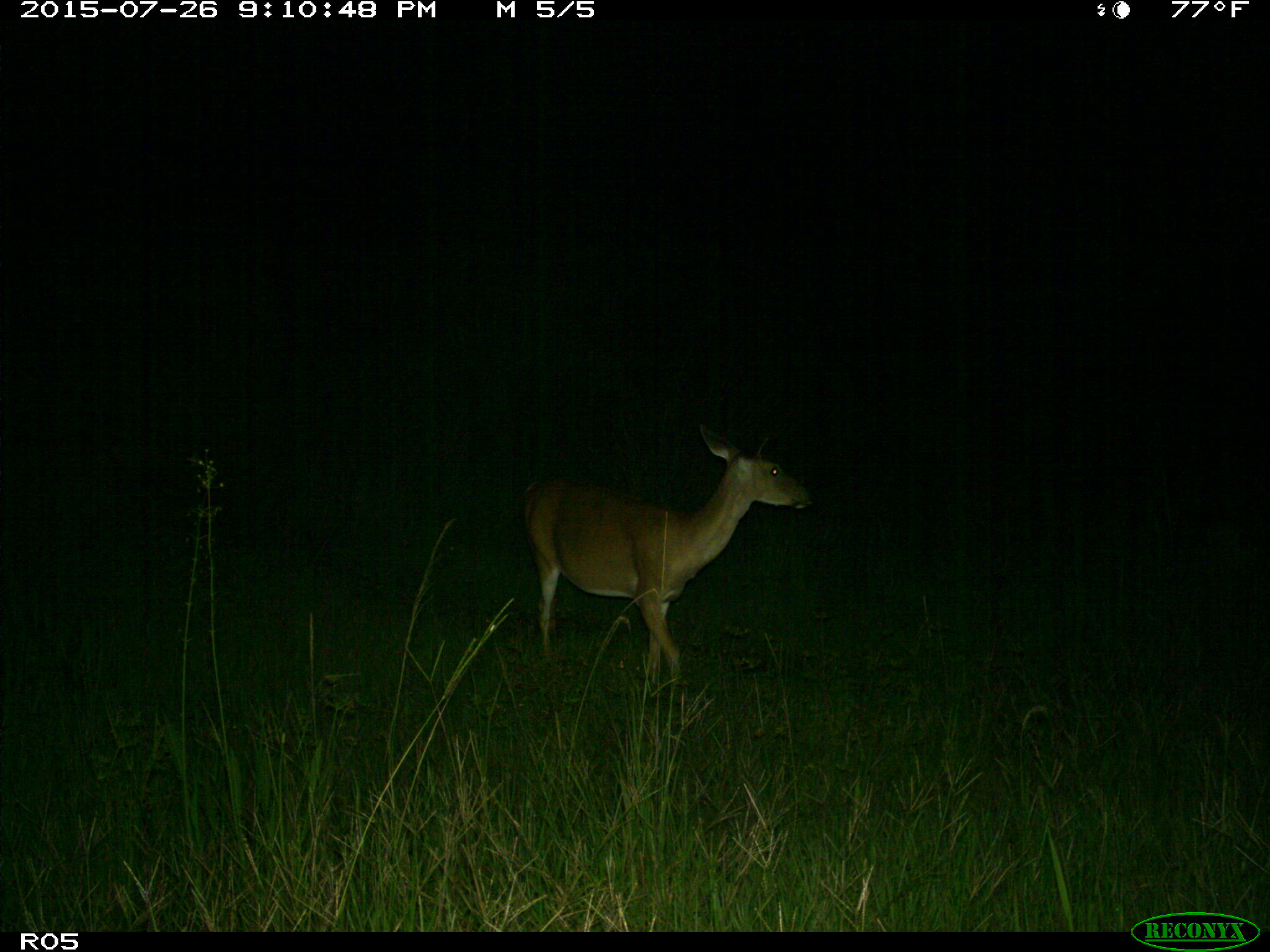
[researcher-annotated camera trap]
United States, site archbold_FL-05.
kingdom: Animalia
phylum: Chordata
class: Mammalia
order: Artiodactyla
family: Cervidae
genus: Odocoileus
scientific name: Odocoileus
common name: deer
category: unidentified deer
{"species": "unidentified deer (deer) (Odocoileus)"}